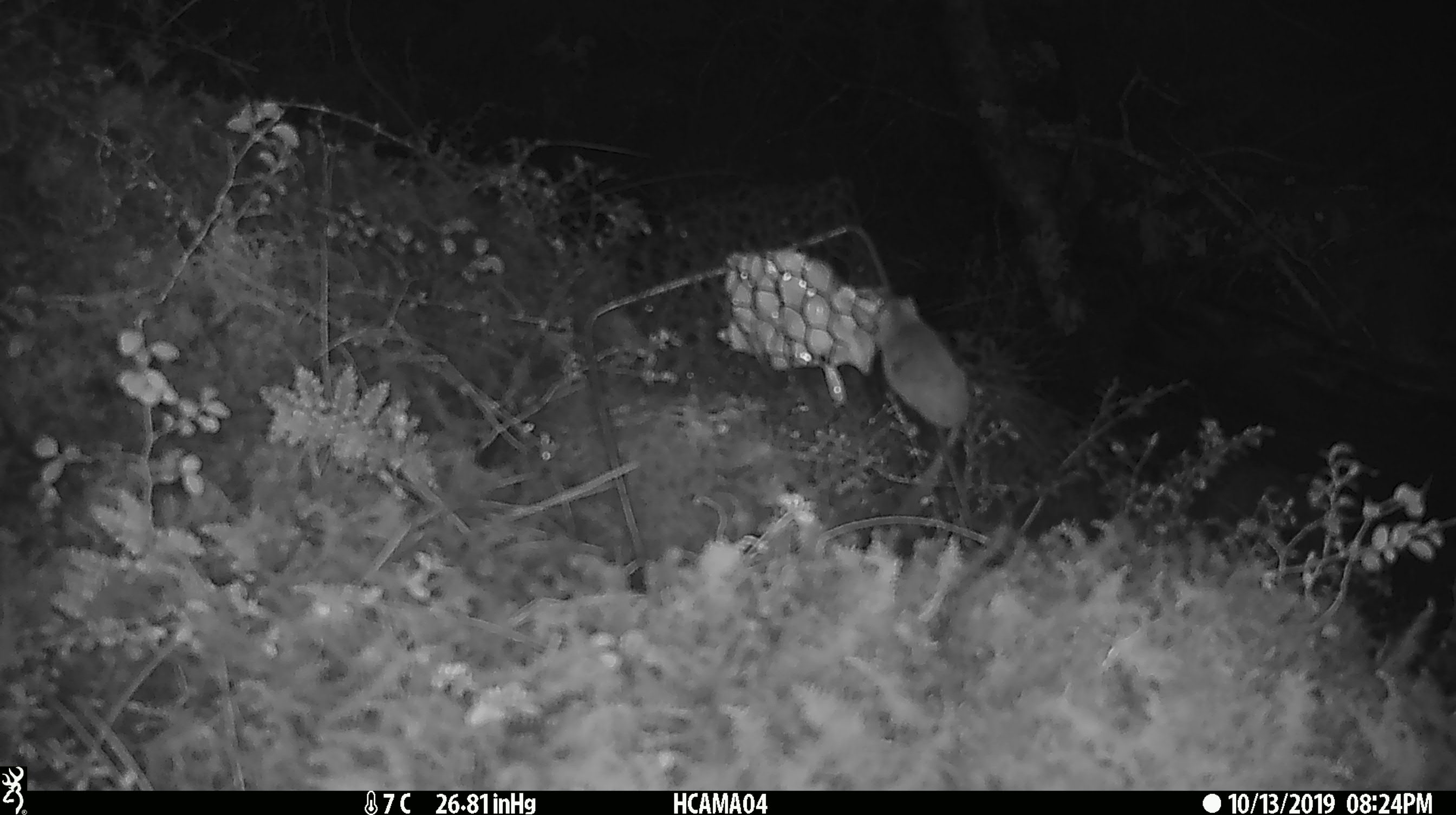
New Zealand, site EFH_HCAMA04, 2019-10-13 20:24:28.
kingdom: Animalia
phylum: Chordata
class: Mammalia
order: Rodentia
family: Muridae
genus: Mus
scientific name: Mus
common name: mouse